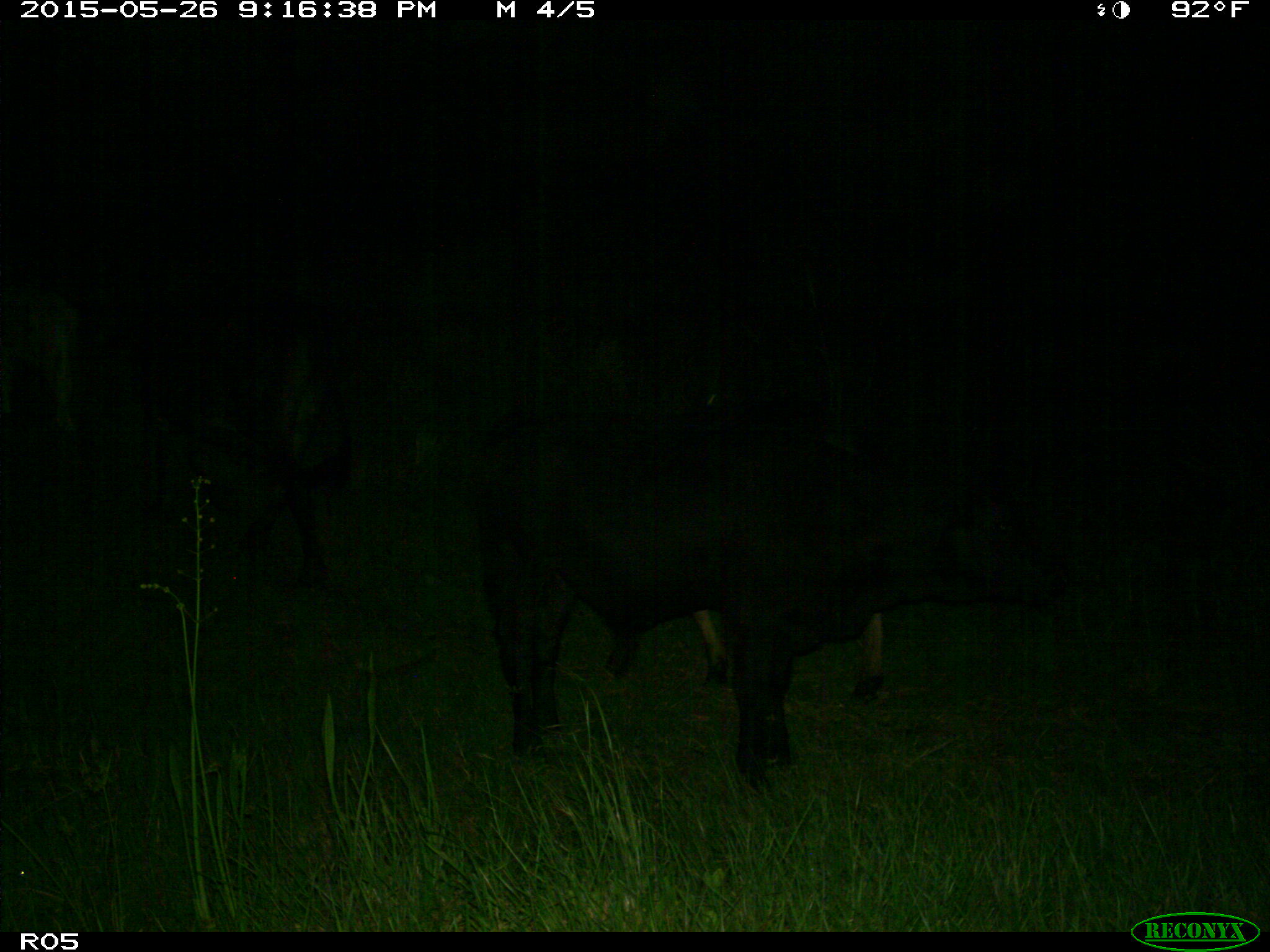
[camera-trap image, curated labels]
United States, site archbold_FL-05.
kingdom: Animalia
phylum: Chordata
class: Mammalia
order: Artiodactyla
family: Bovidae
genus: Bos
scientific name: Bos taurus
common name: domestic cow